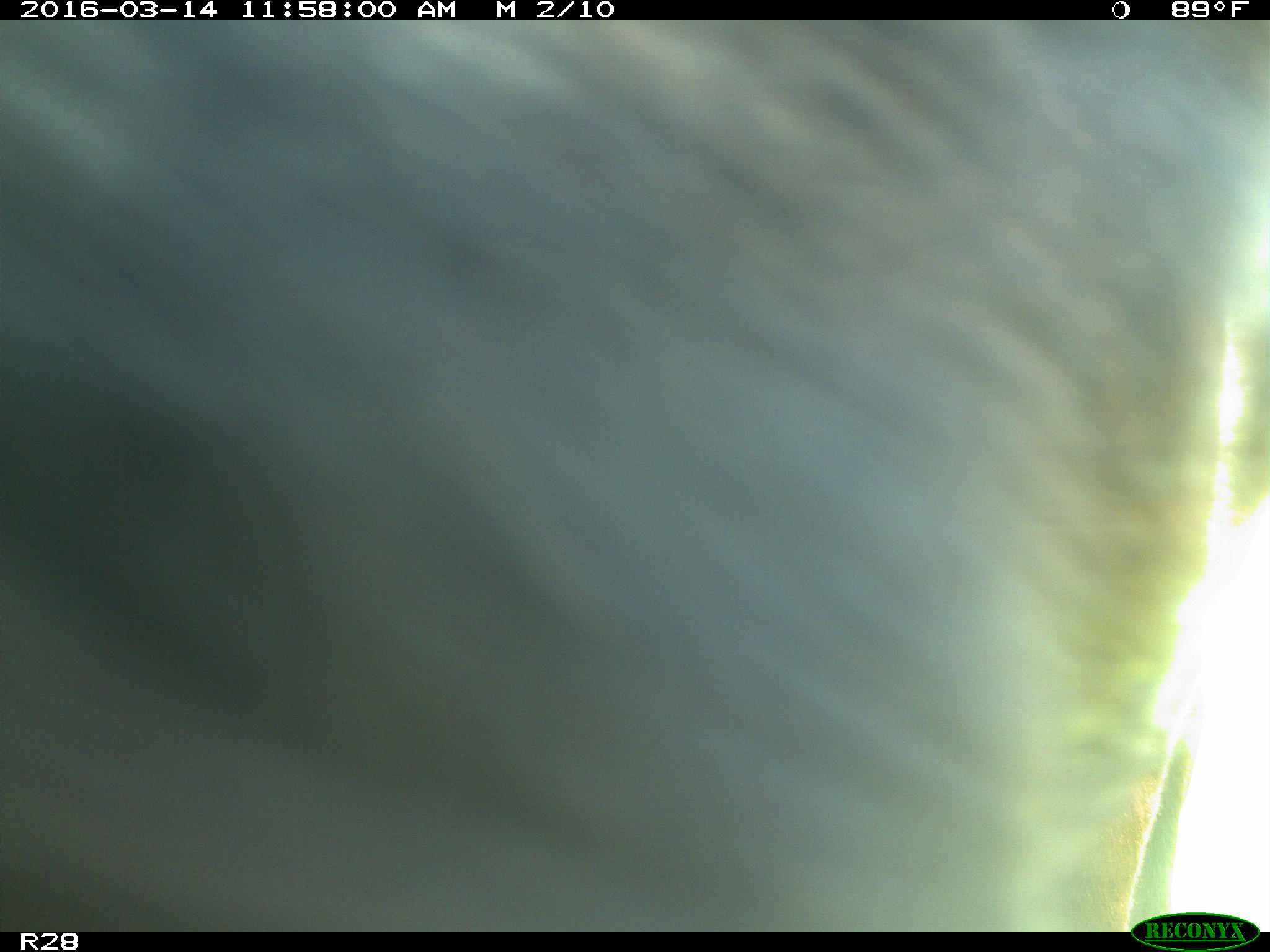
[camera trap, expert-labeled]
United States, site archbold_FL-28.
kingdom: Animalia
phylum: Chordata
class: Mammalia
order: Artiodactyla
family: Bovidae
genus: Bos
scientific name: Bos taurus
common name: domestic cow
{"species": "Bos taurus (domestic cow)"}